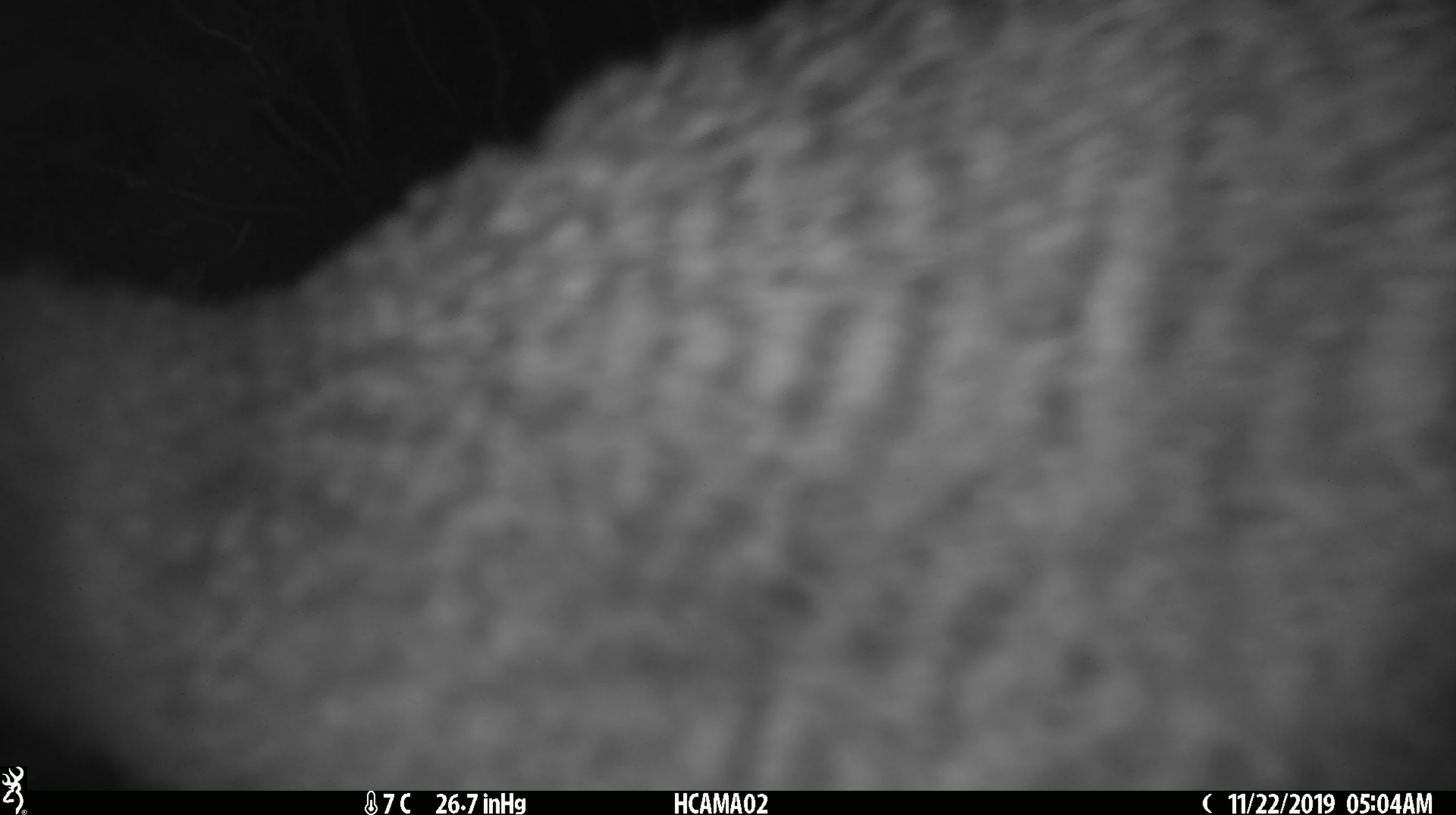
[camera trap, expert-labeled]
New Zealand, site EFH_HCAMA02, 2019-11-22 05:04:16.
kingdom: Animalia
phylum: Chordata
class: Aves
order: Apterygiformes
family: Apterygidae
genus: Apteryx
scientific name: Apteryx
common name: kiwi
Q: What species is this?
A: Kiwi (Apteryx).